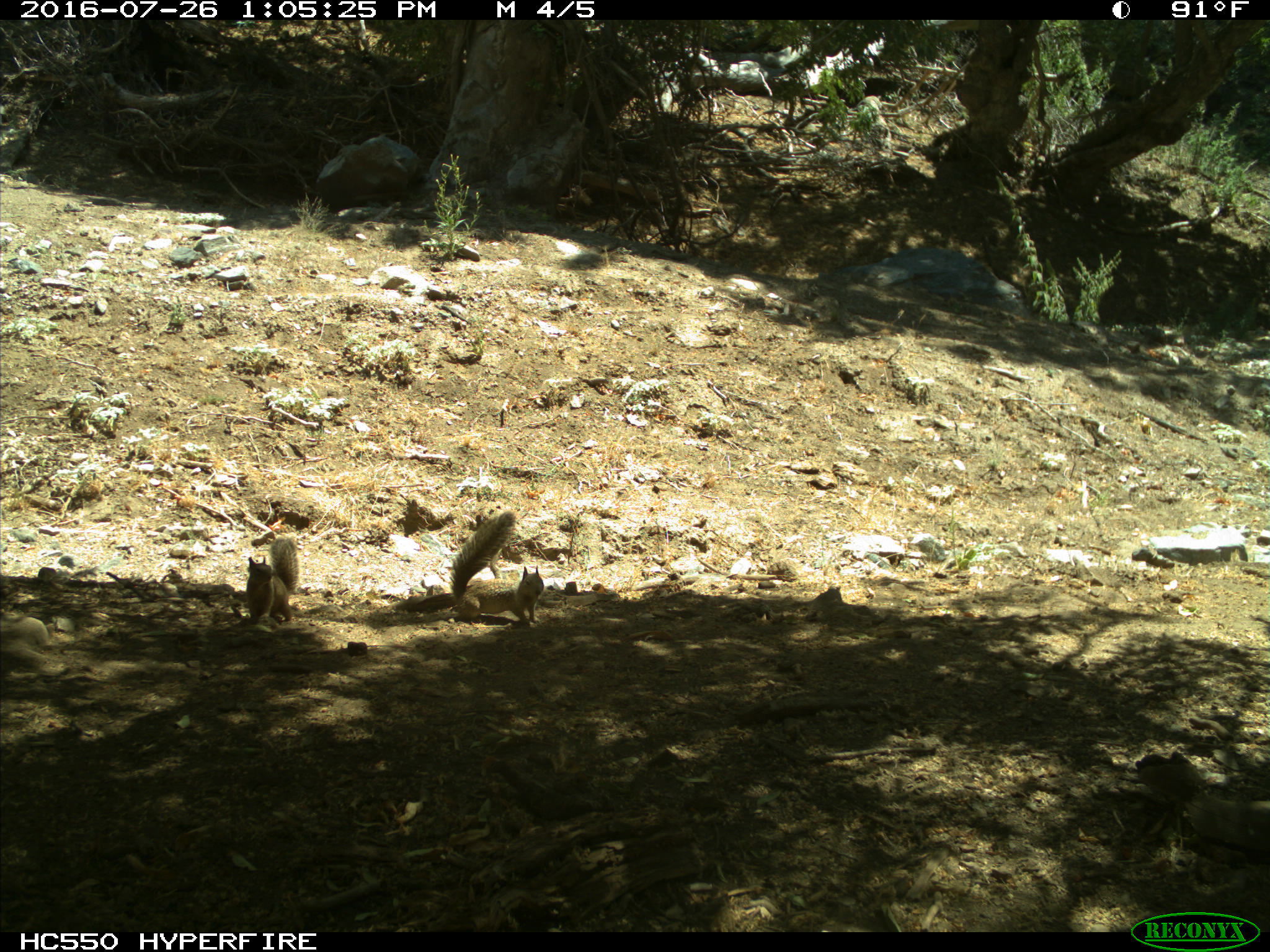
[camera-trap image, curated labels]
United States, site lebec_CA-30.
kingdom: Animalia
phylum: Chordata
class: Mammalia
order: Rodentia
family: Sciuridae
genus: Otospermophilus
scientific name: Otospermophilus beecheyi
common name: california ground squirrel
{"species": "Otospermophilus beecheyi (california ground squirrel)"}